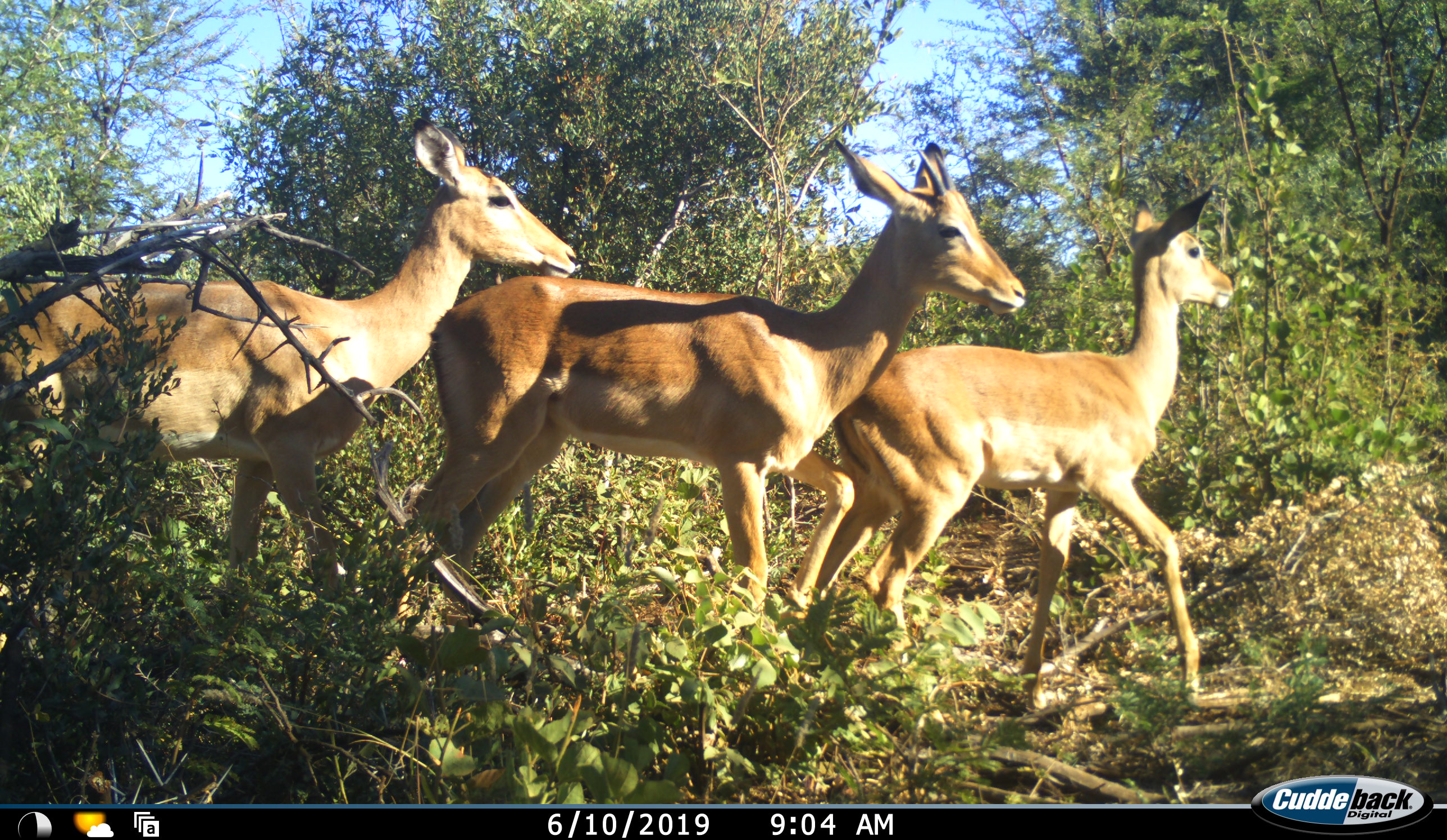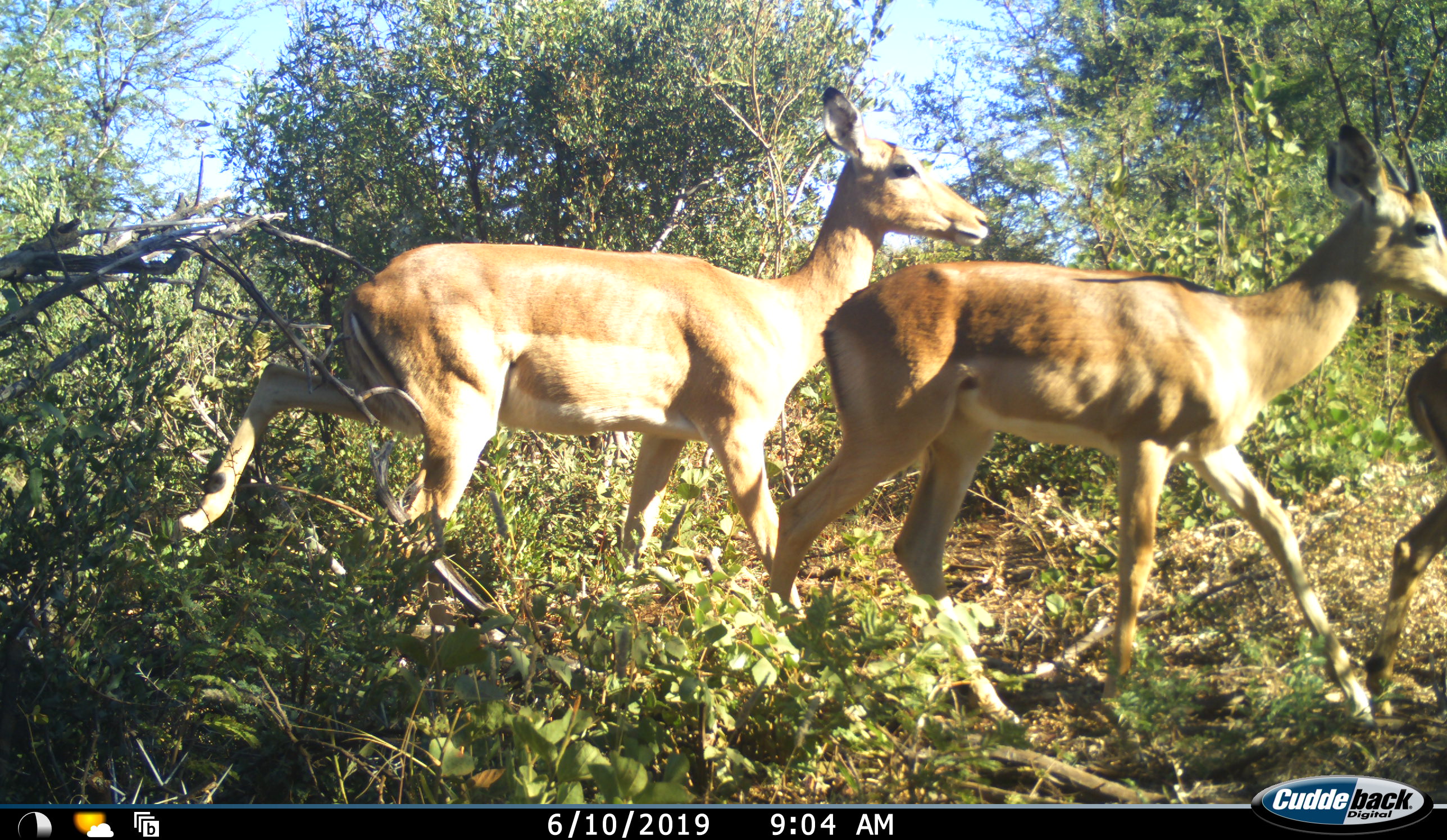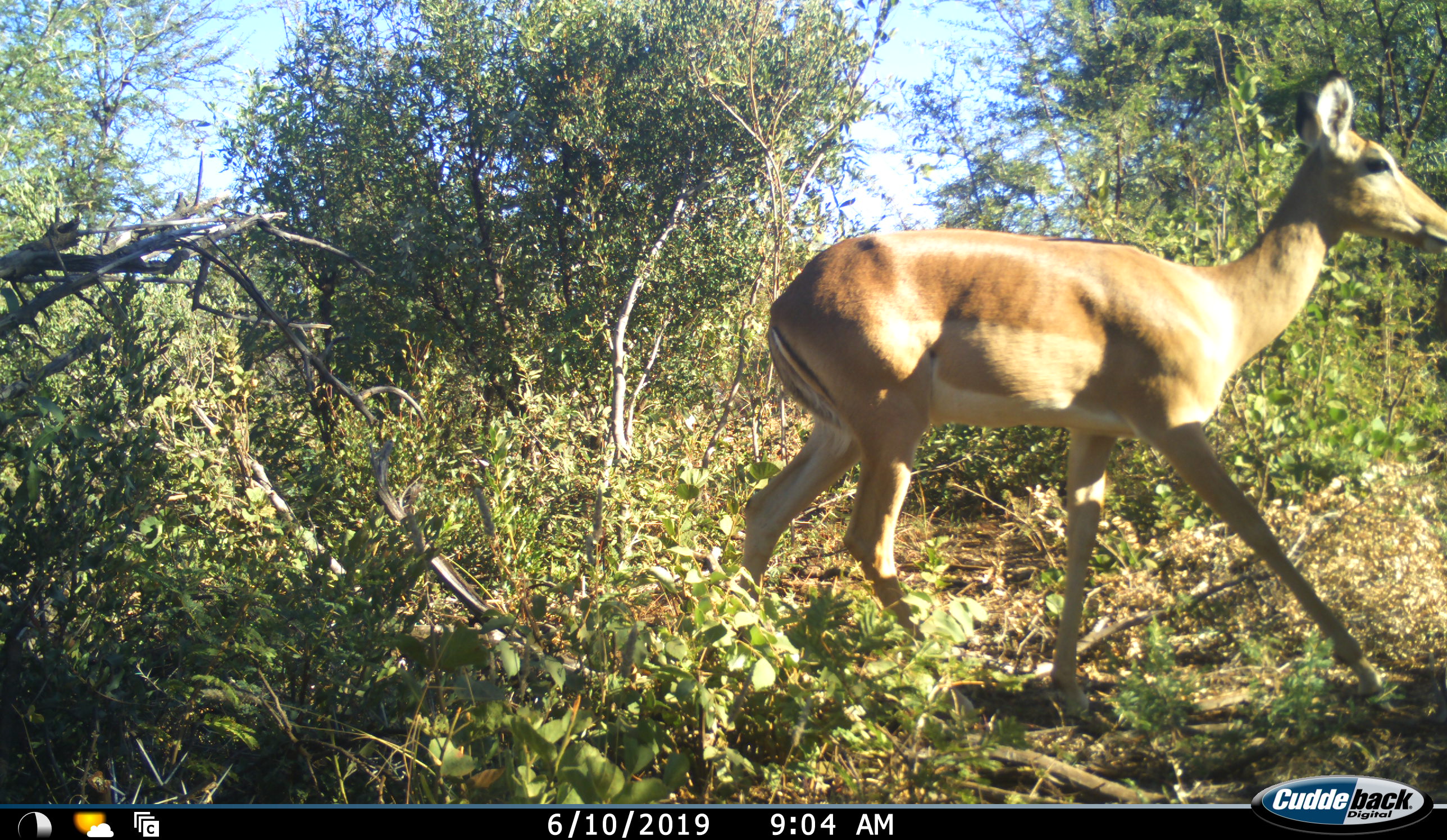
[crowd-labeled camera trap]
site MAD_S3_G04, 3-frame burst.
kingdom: Animalia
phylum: Chordata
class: Mammalia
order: Artiodactyla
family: Bovidae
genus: Aepyceros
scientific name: Aepyceros melampus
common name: impala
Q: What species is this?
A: Impala (Aepyceros melampus).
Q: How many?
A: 3.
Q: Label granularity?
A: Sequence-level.